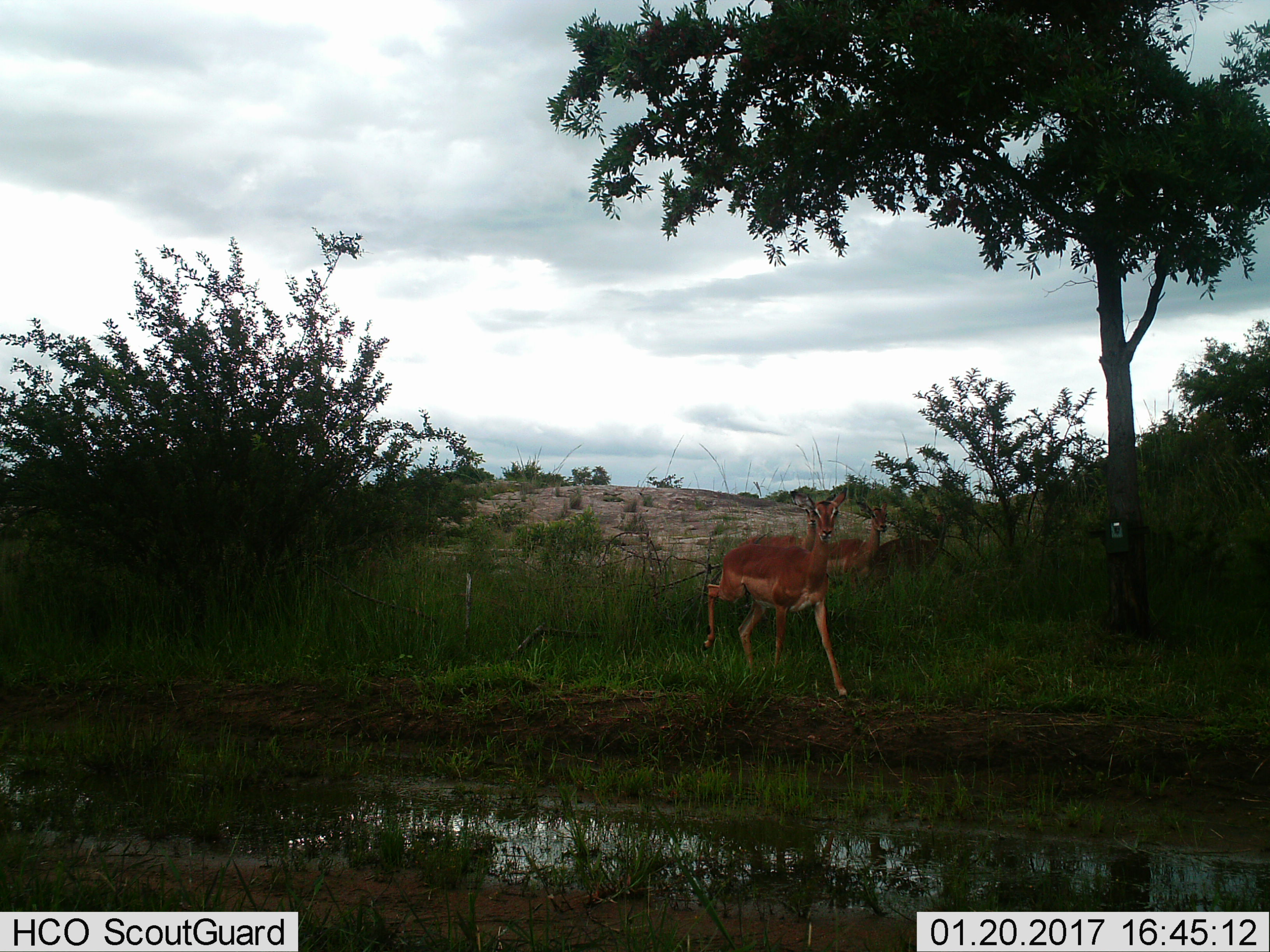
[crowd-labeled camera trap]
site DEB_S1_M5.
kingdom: Animalia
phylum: Chordata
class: Mammalia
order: Artiodactyla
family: Bovidae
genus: Aepyceros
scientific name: Aepyceros melampus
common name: impala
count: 3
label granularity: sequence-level